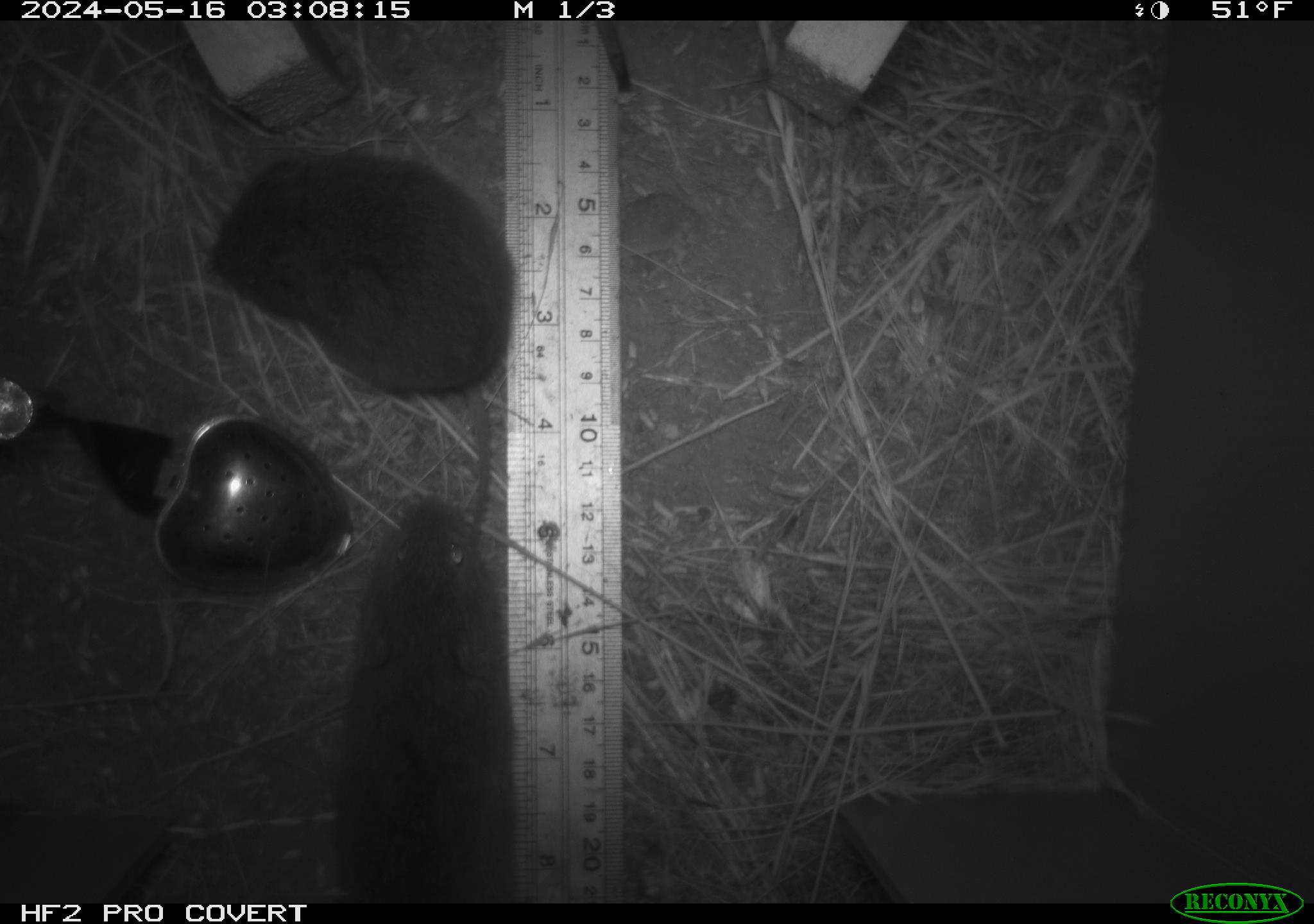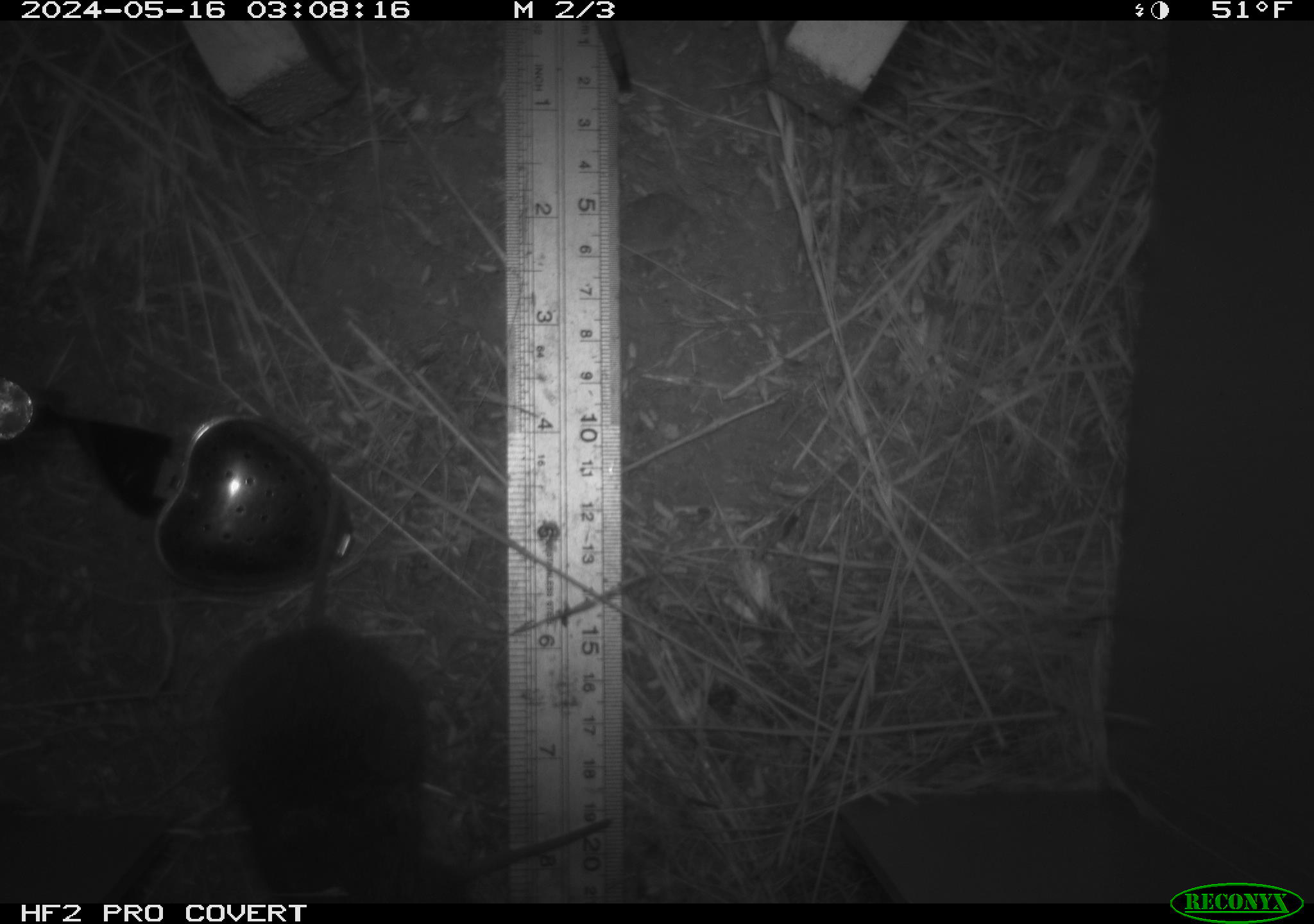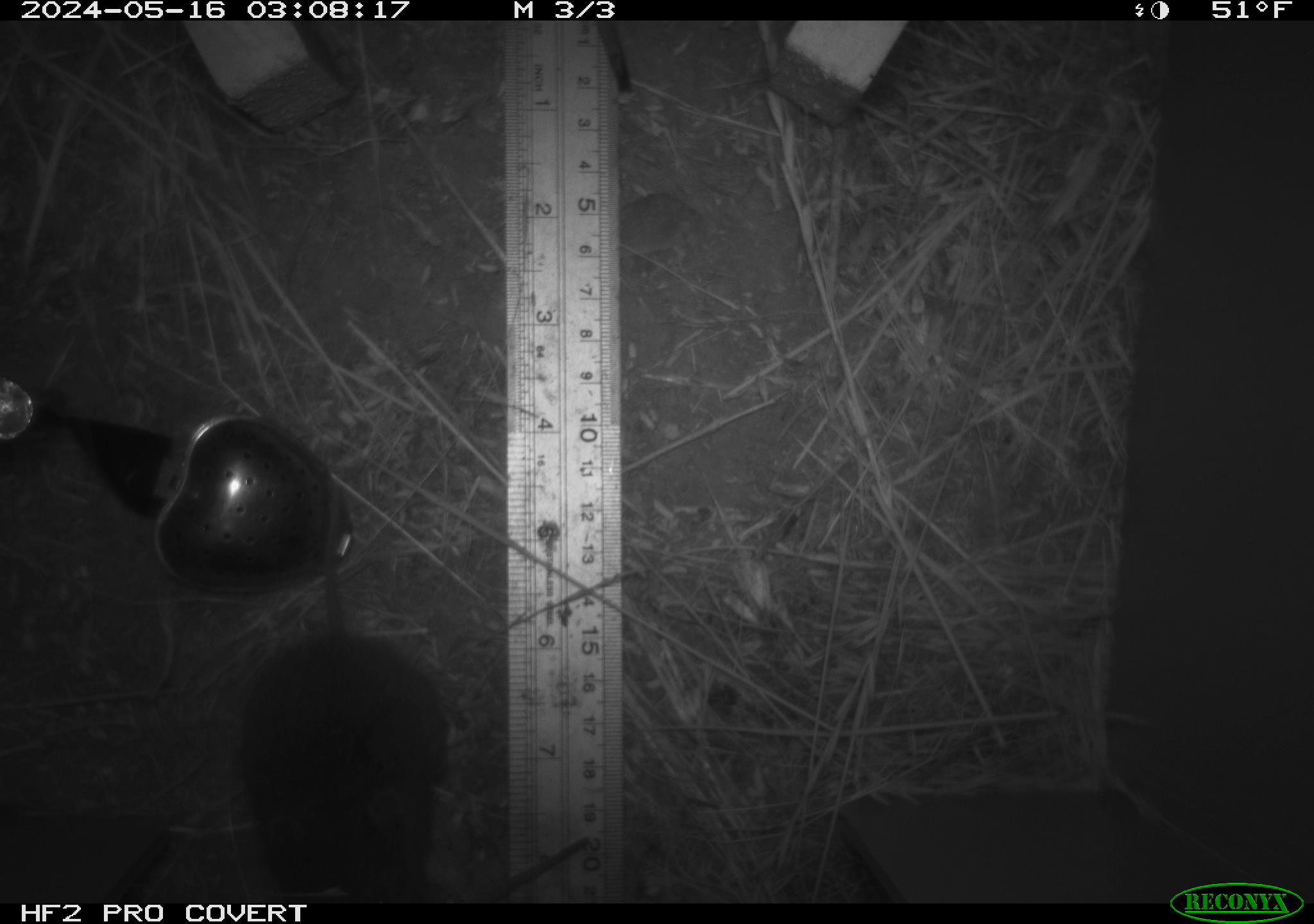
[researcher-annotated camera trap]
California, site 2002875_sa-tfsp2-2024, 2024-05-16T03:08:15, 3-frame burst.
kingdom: Animalia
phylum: Chordata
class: Mammalia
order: Rodentia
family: Cricetidae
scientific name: Arvicolinae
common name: voles, lemmings, and muskrats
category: arvicolinae subfamily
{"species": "arvicolinae subfamily (voles, lemmings, and muskrats) (Arvicolinae)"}